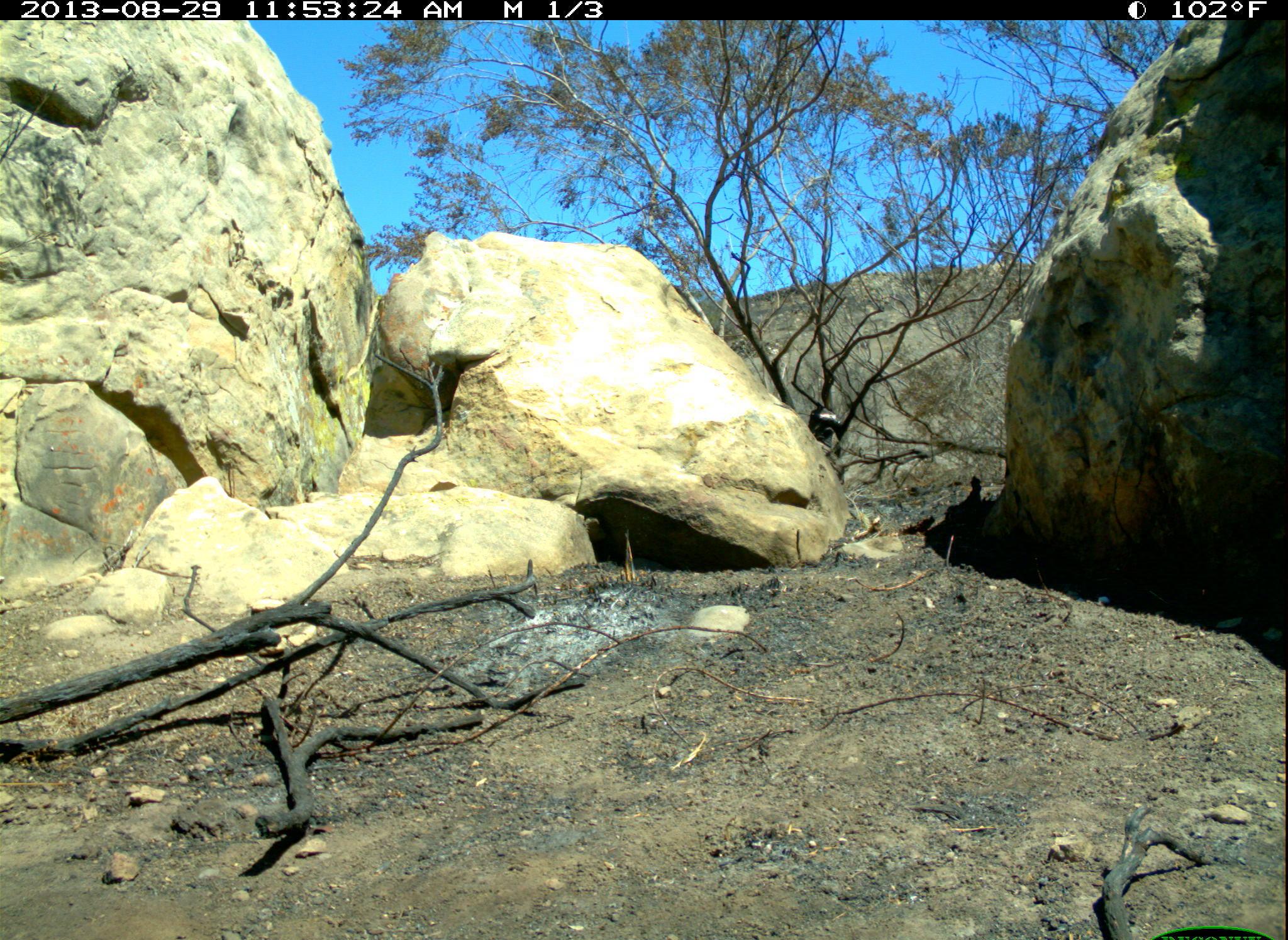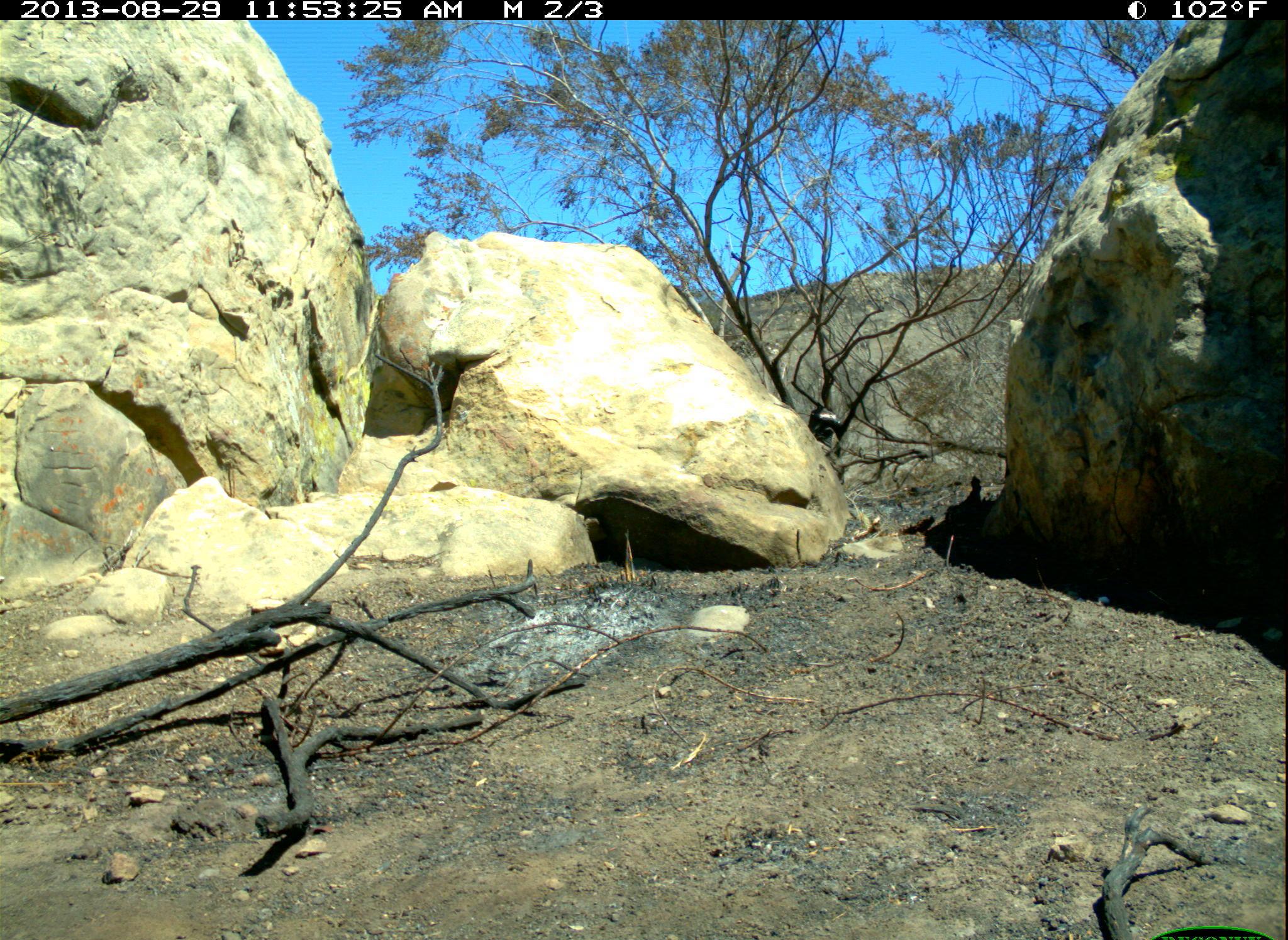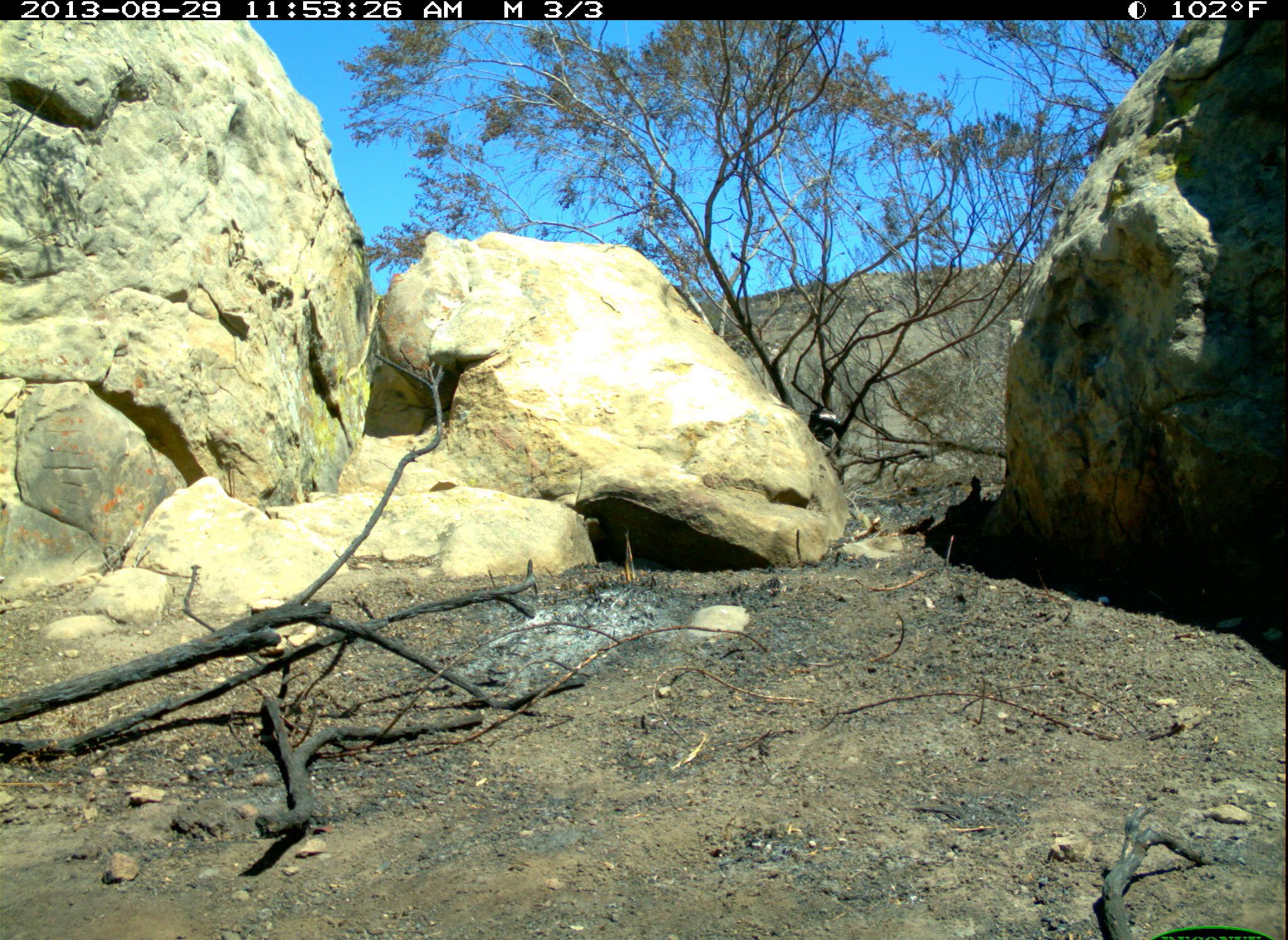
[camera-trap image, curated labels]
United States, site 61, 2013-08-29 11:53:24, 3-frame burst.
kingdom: Animalia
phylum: Chordata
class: Mammalia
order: Lagomorpha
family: Leporidae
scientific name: Leporidae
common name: rabbits and hares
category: rabbit